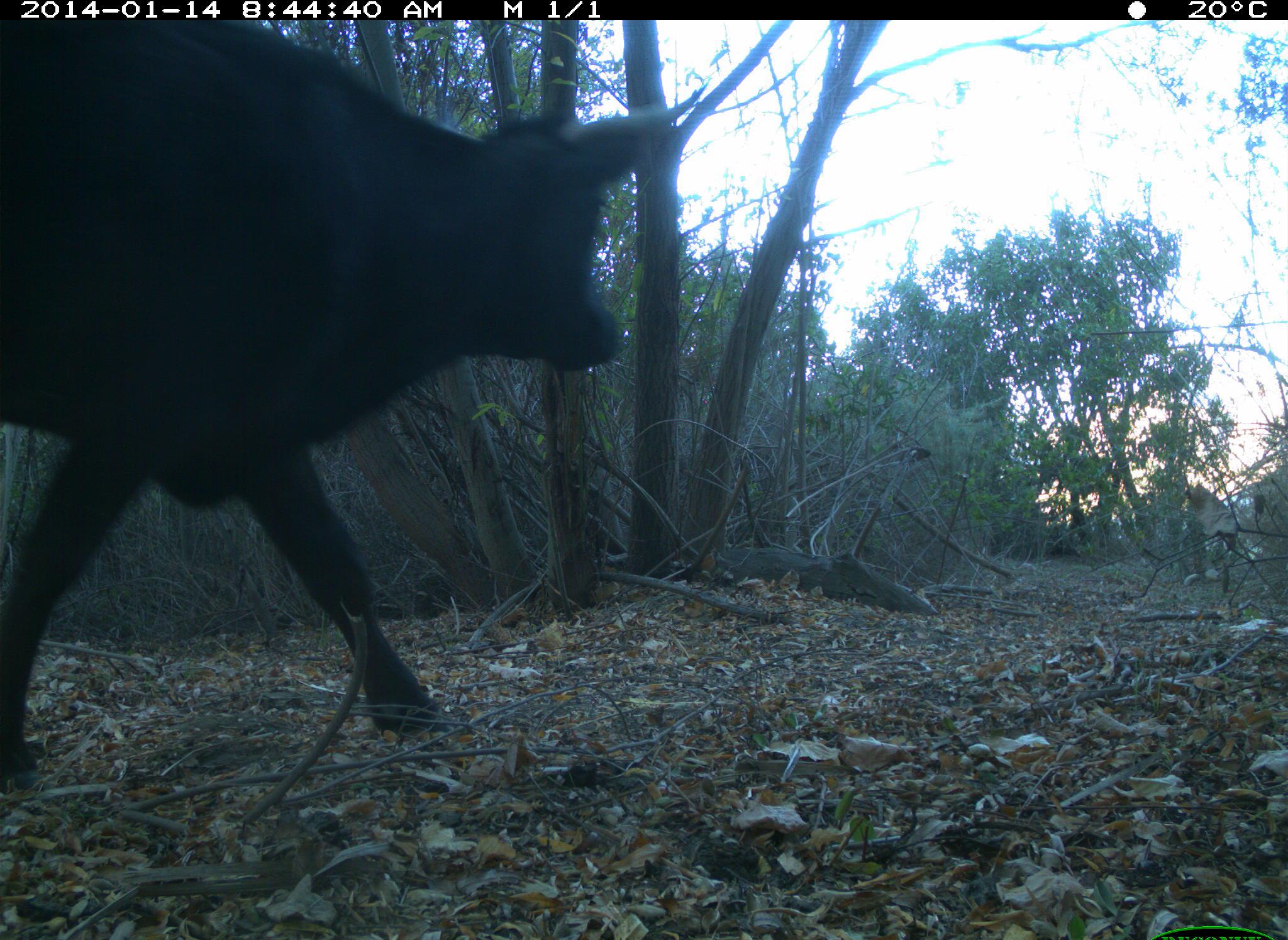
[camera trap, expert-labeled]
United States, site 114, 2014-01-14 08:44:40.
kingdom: Animalia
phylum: Chordata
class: Mammalia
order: Artiodactyla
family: Bovidae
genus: Bos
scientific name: Bos taurus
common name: cow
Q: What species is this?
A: Cow (Bos taurus).